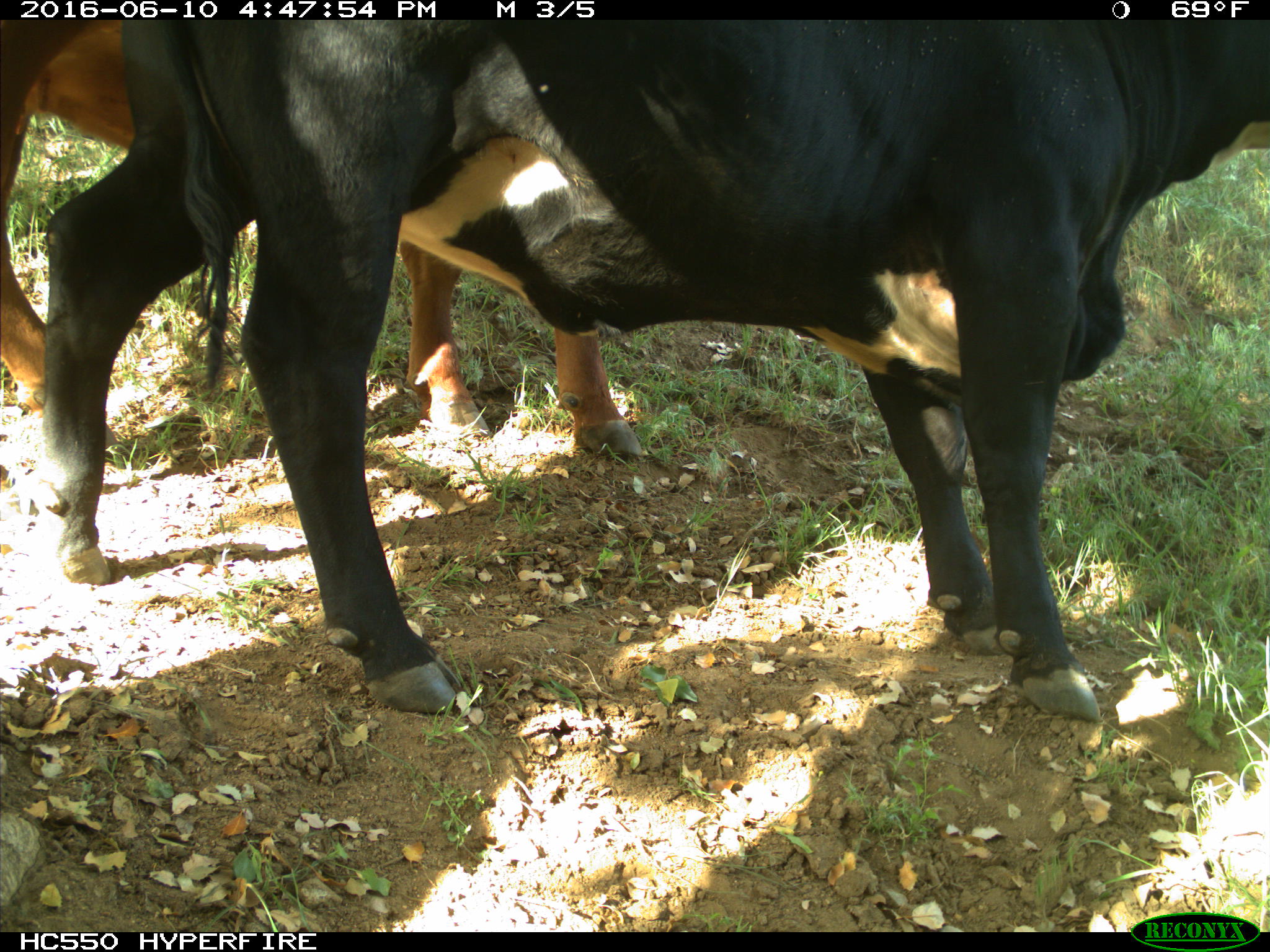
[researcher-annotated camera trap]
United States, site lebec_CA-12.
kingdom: Animalia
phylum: Chordata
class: Mammalia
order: Artiodactyla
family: Bovidae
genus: Bos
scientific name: Bos taurus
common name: domestic cow